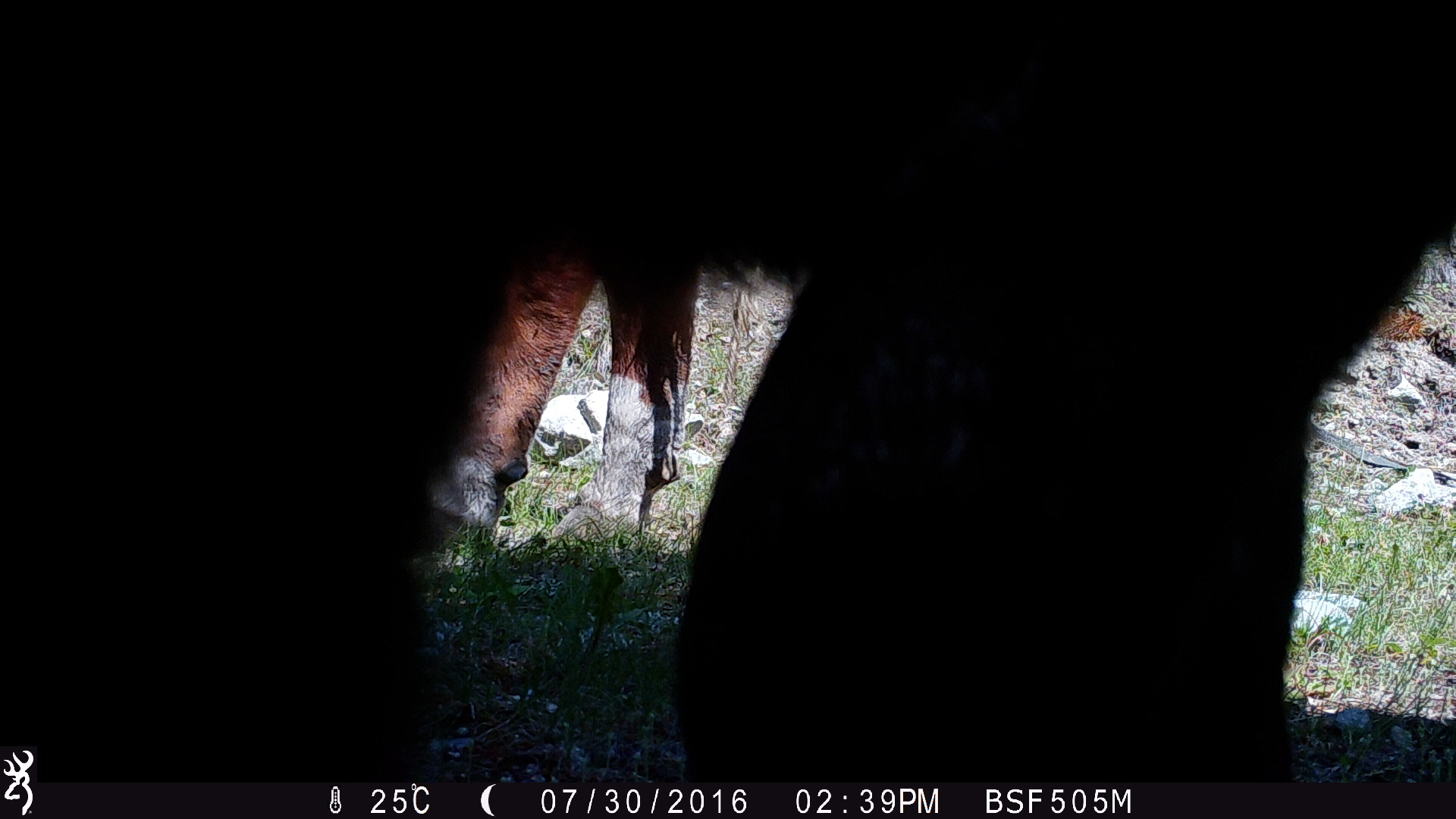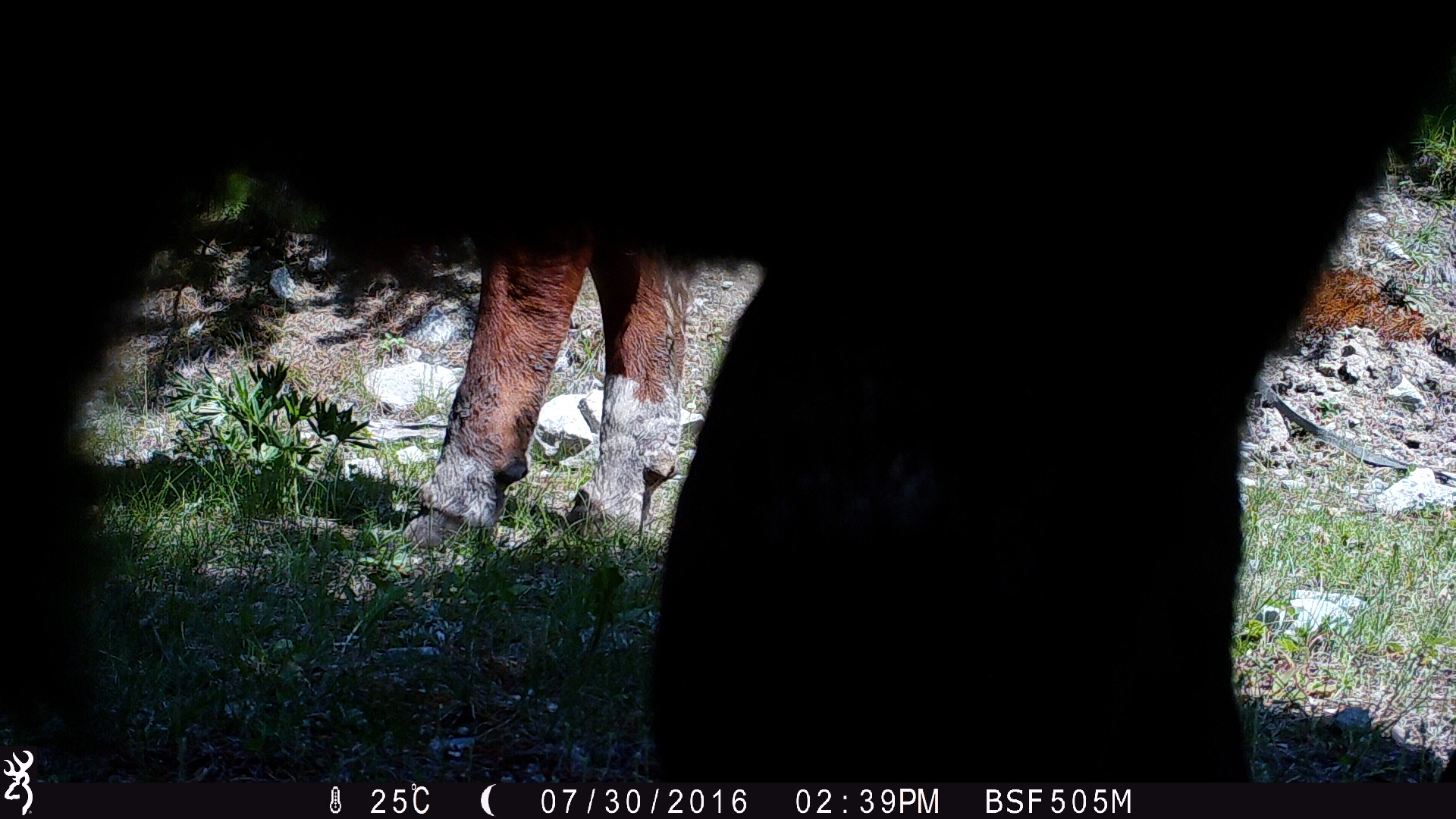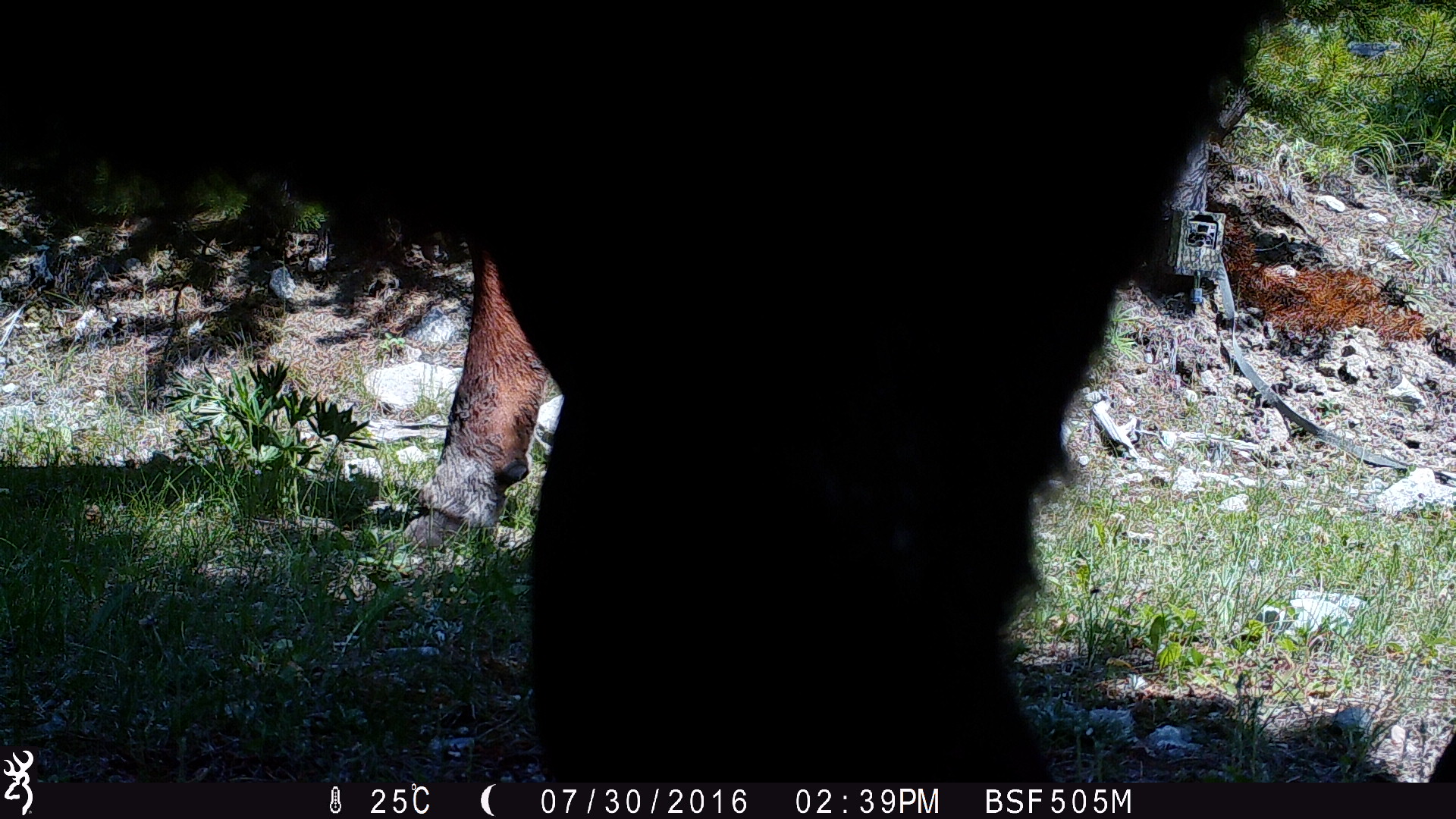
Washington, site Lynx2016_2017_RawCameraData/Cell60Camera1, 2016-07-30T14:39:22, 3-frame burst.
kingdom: Animalia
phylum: Chordata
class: Mammalia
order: Artiodactyla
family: Bovidae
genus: Bos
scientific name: Bos taurus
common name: domestic cattle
Domestic cattle (Bos taurus). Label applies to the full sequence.